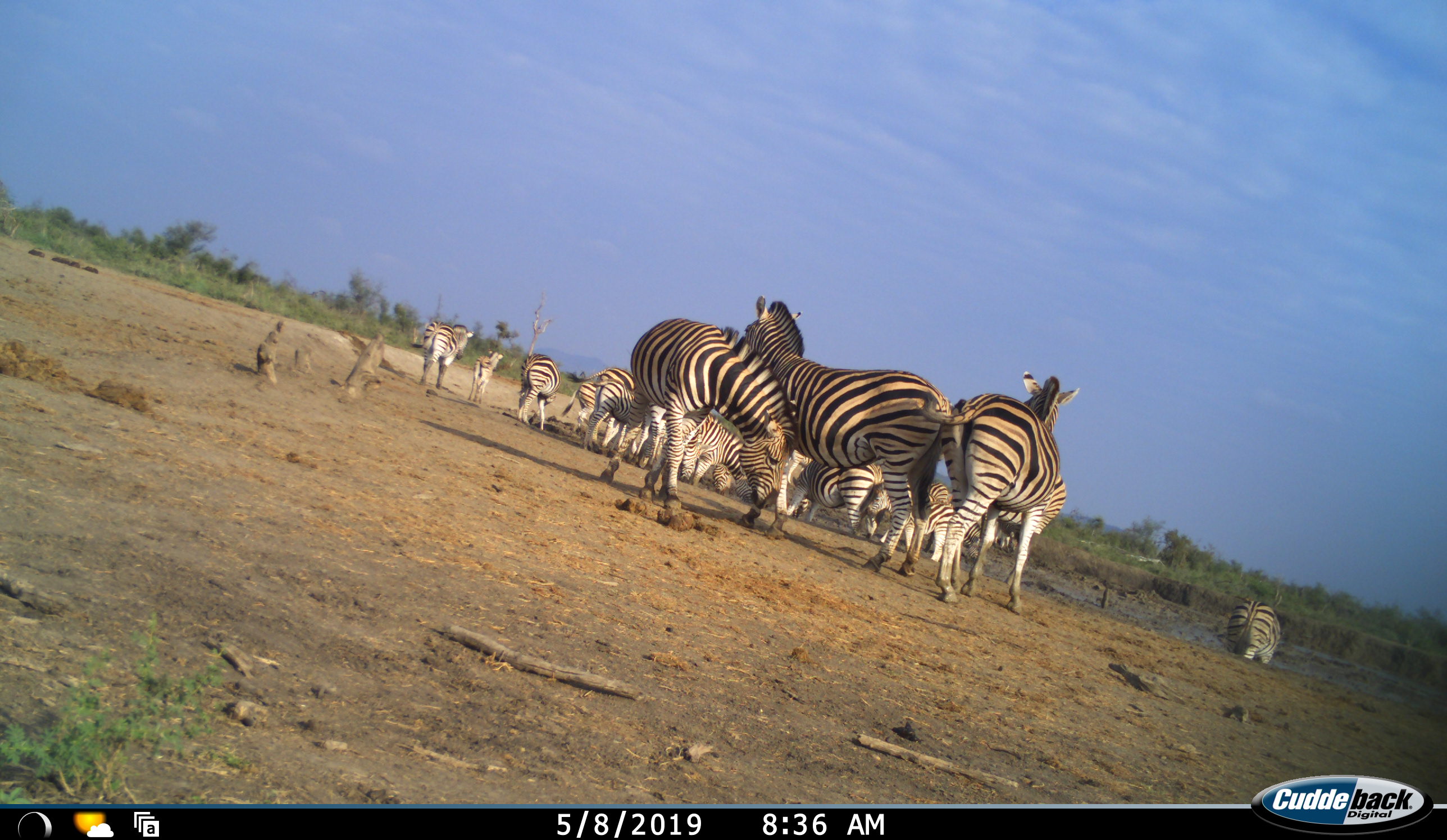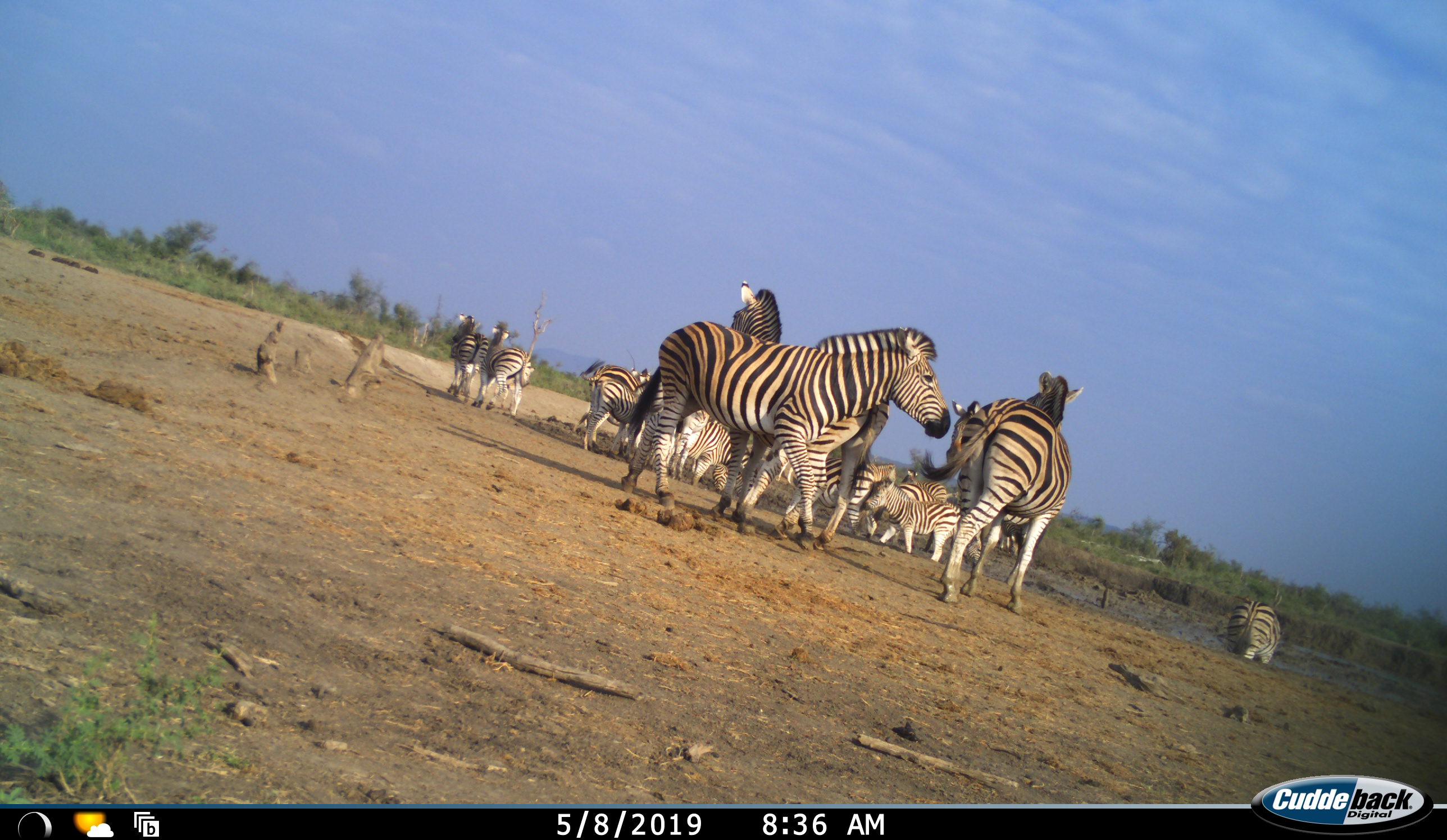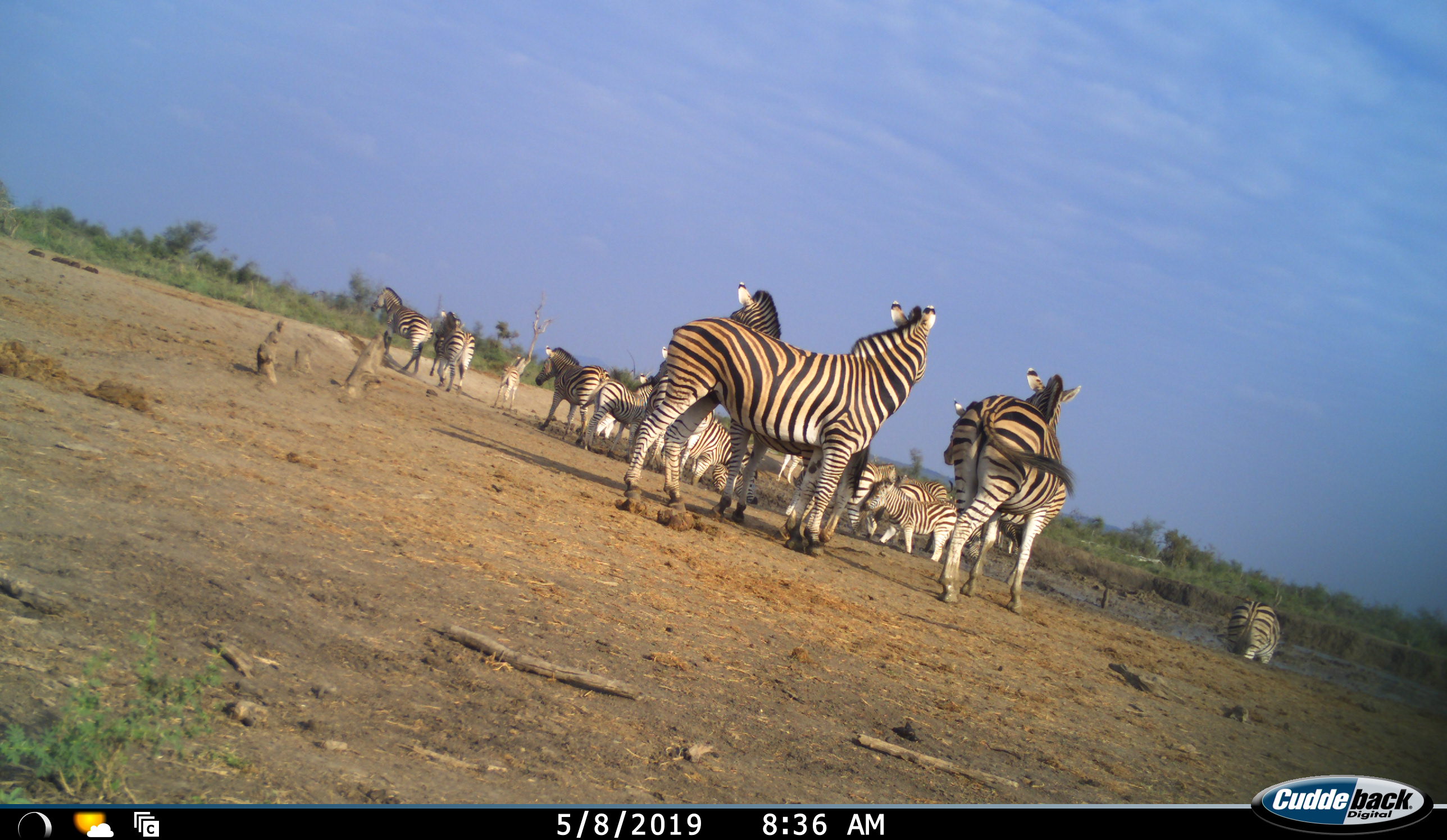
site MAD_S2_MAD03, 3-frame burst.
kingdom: Animalia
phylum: Chordata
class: Mammalia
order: Perissodactyla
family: Equidae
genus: Equus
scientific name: Equus quagga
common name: plains zebra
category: zebraplains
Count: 11-50.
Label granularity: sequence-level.